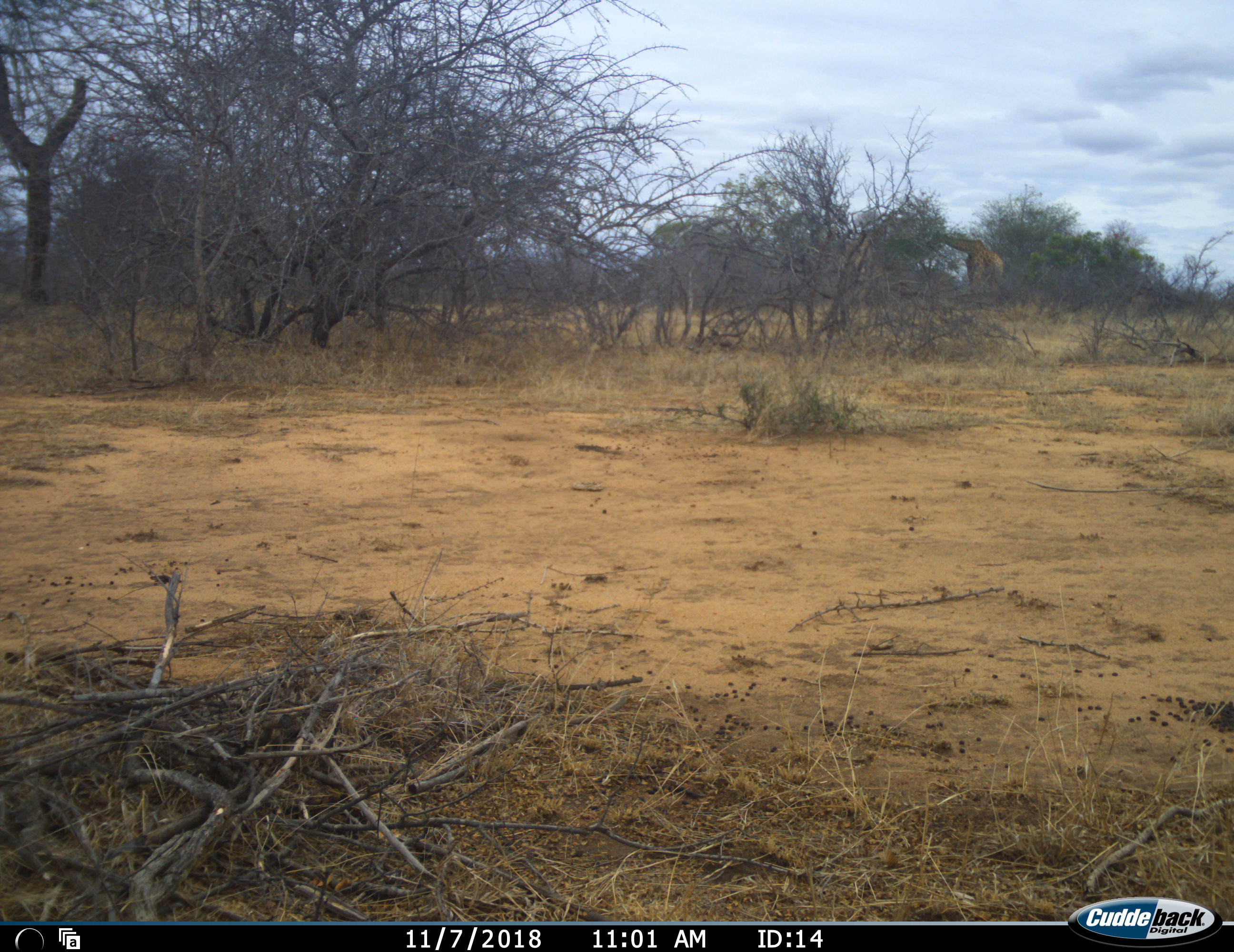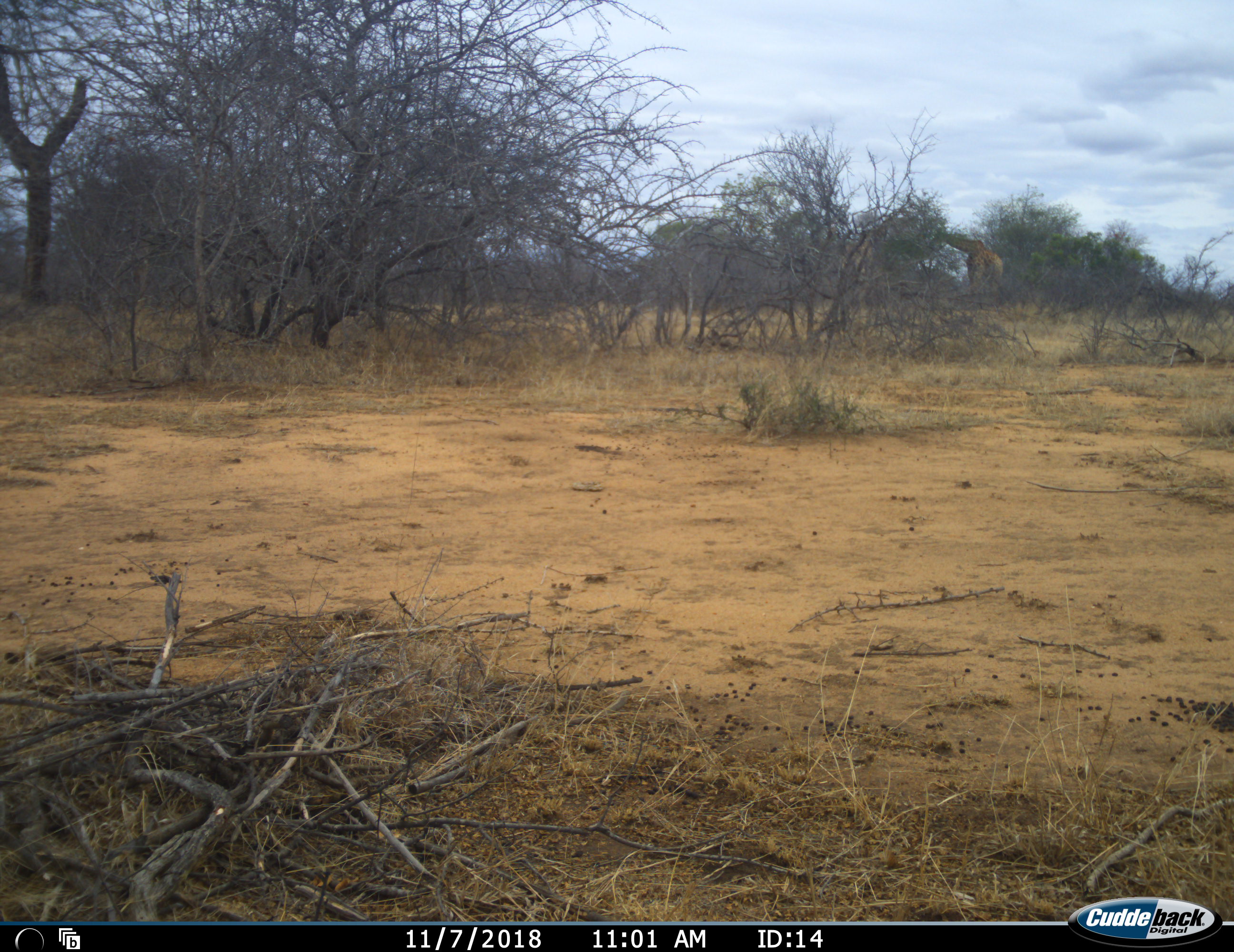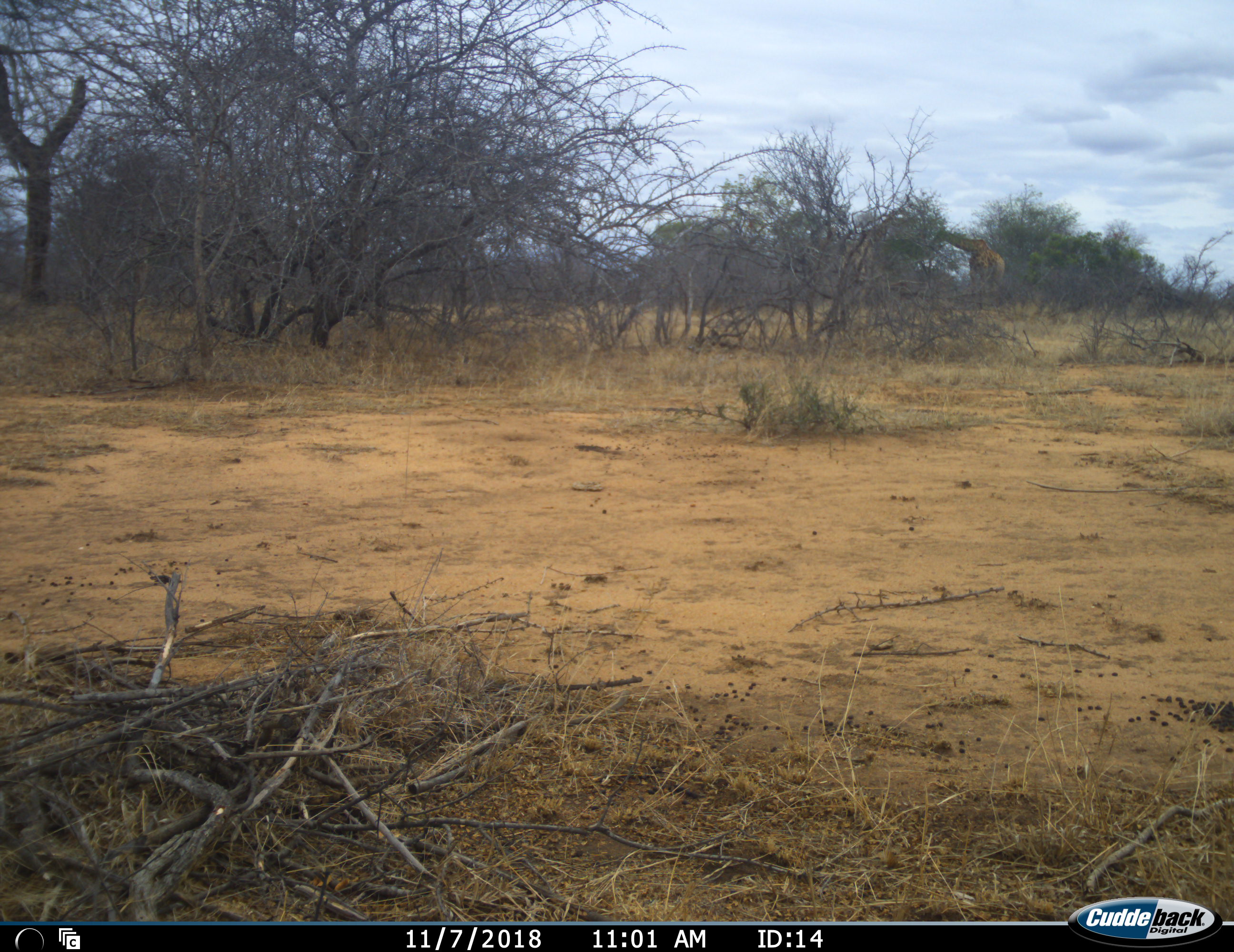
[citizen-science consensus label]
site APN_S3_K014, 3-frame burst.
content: unidentified animal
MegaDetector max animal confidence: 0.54